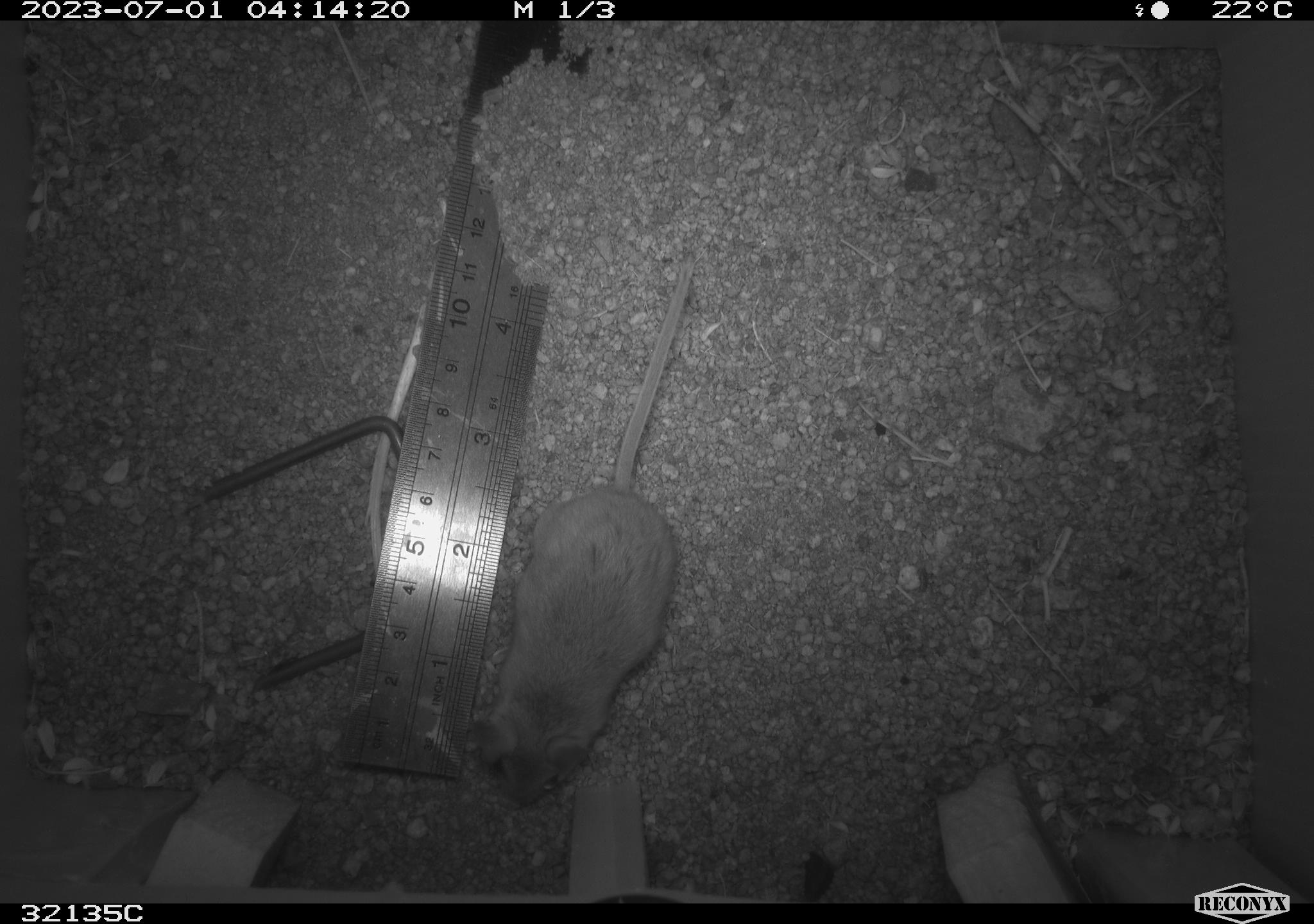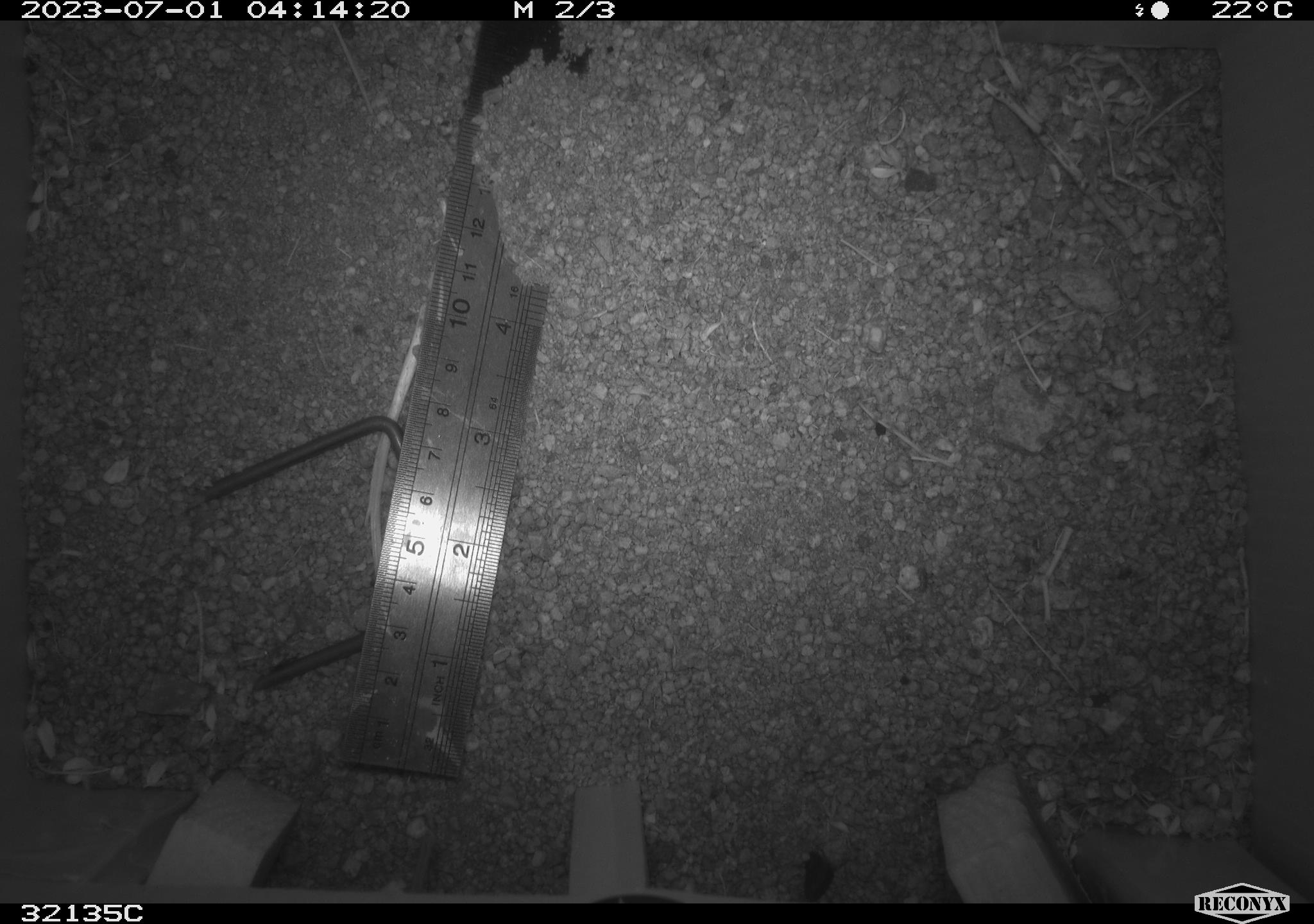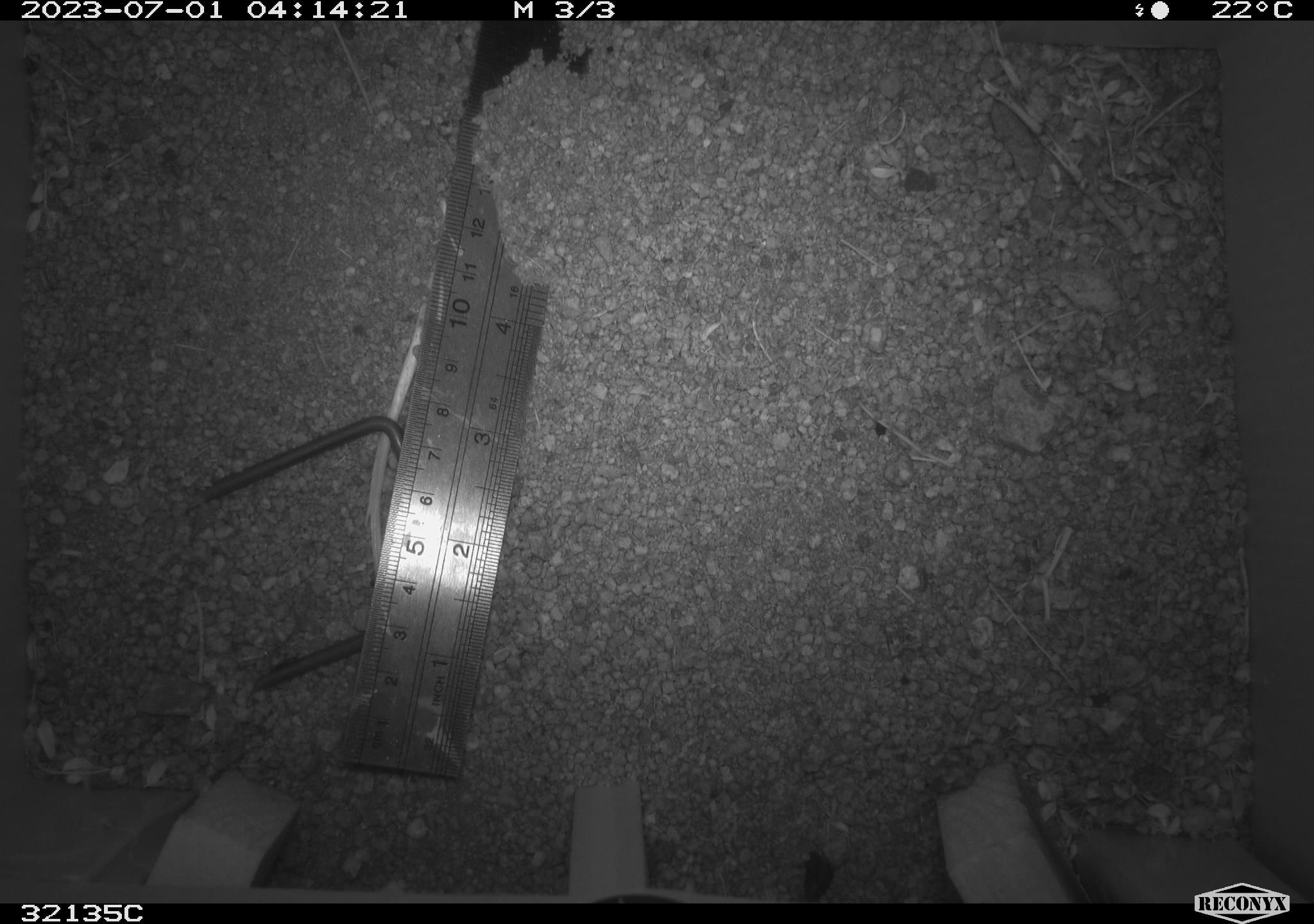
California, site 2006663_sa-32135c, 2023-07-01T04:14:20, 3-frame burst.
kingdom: Animalia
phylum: Chordata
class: Mammalia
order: Rodentia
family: Cricetidae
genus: Peromyscus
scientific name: Peromyscus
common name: deer mice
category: peromyscus species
Peromyscus species (deer mice) (Peromyscus).